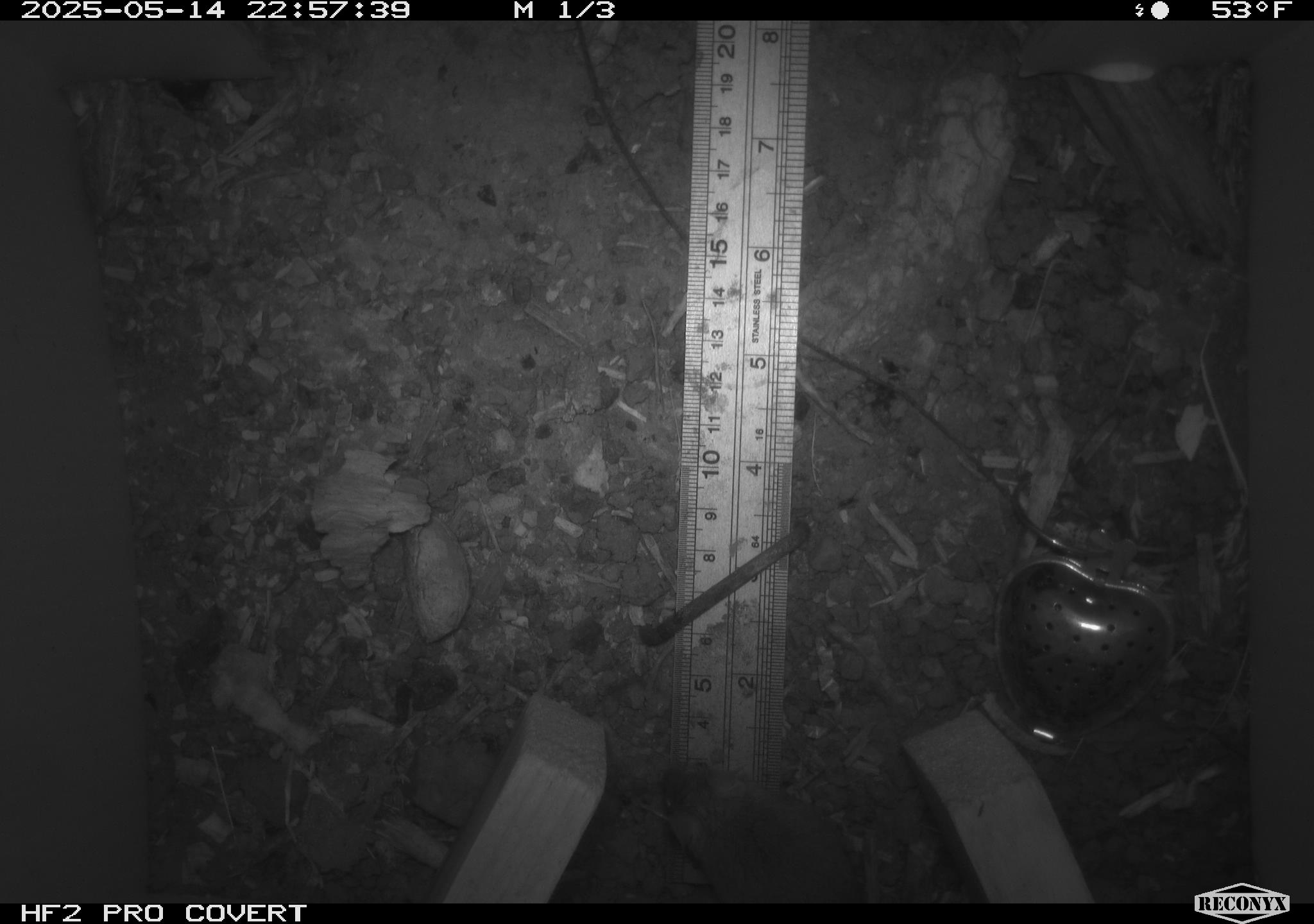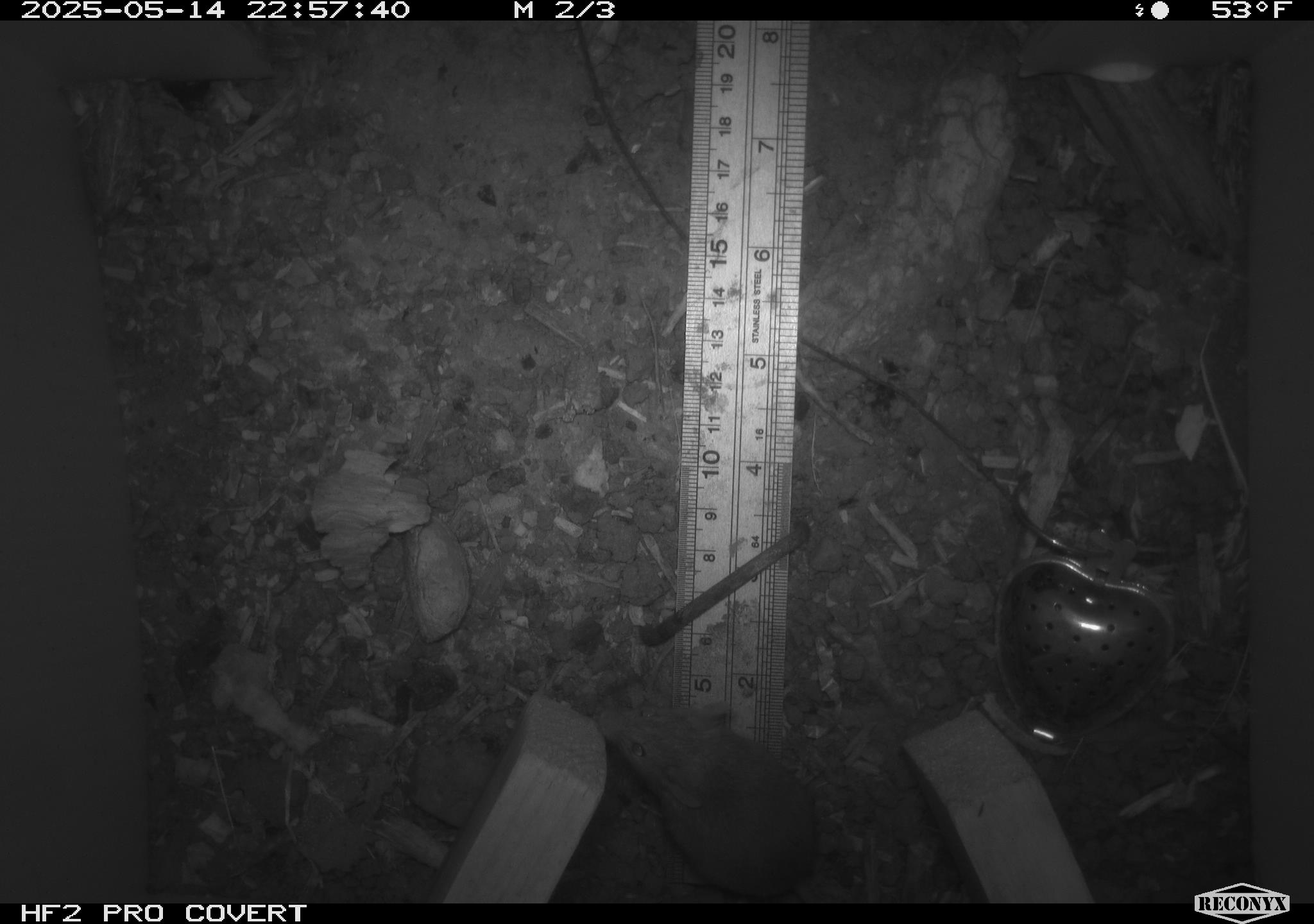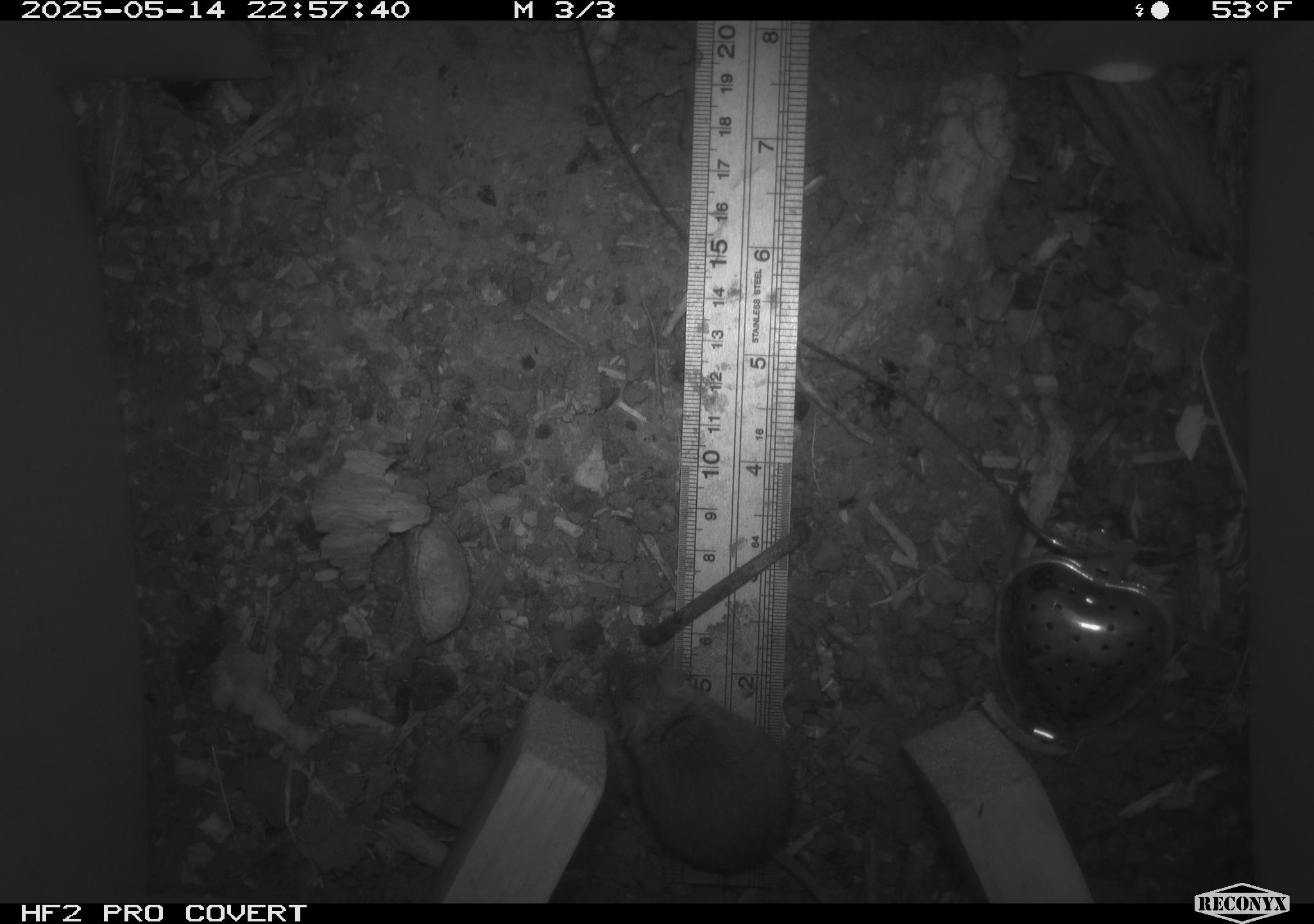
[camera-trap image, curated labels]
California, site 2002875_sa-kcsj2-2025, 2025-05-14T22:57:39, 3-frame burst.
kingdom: Animalia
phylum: Chordata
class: Mammalia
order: Rodentia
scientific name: Rodentia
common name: rodent